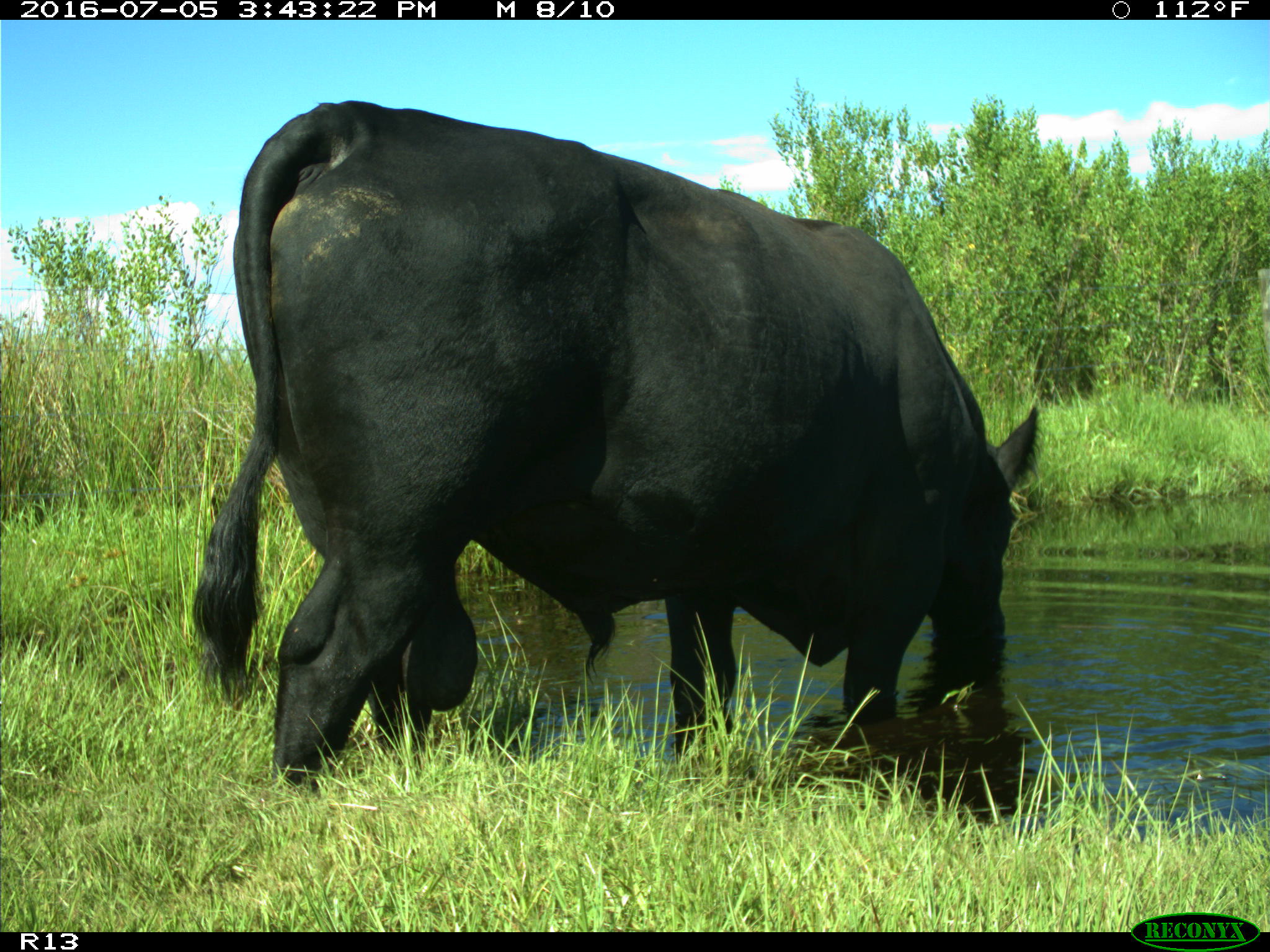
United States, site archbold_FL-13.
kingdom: Animalia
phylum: Chordata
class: Mammalia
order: Artiodactyla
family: Bovidae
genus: Bos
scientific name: Bos taurus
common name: domestic cow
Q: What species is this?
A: Bos taurus (domestic cow).